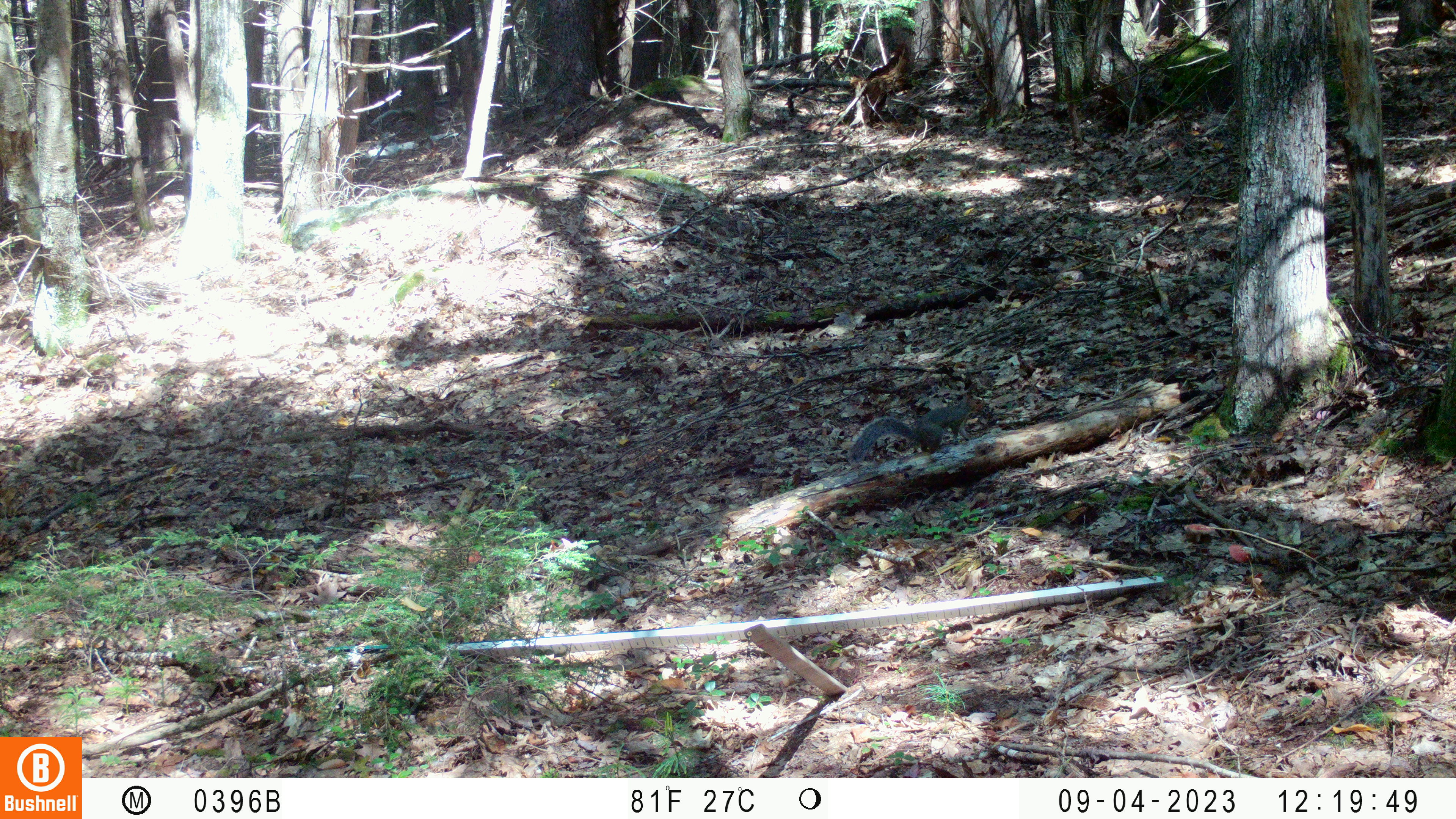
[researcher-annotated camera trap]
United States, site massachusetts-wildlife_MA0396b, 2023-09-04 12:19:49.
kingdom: Animalia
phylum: Chordata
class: Mammalia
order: Rodentia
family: Sciuridae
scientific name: Sciuridae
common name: squirrel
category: squirrel sp.